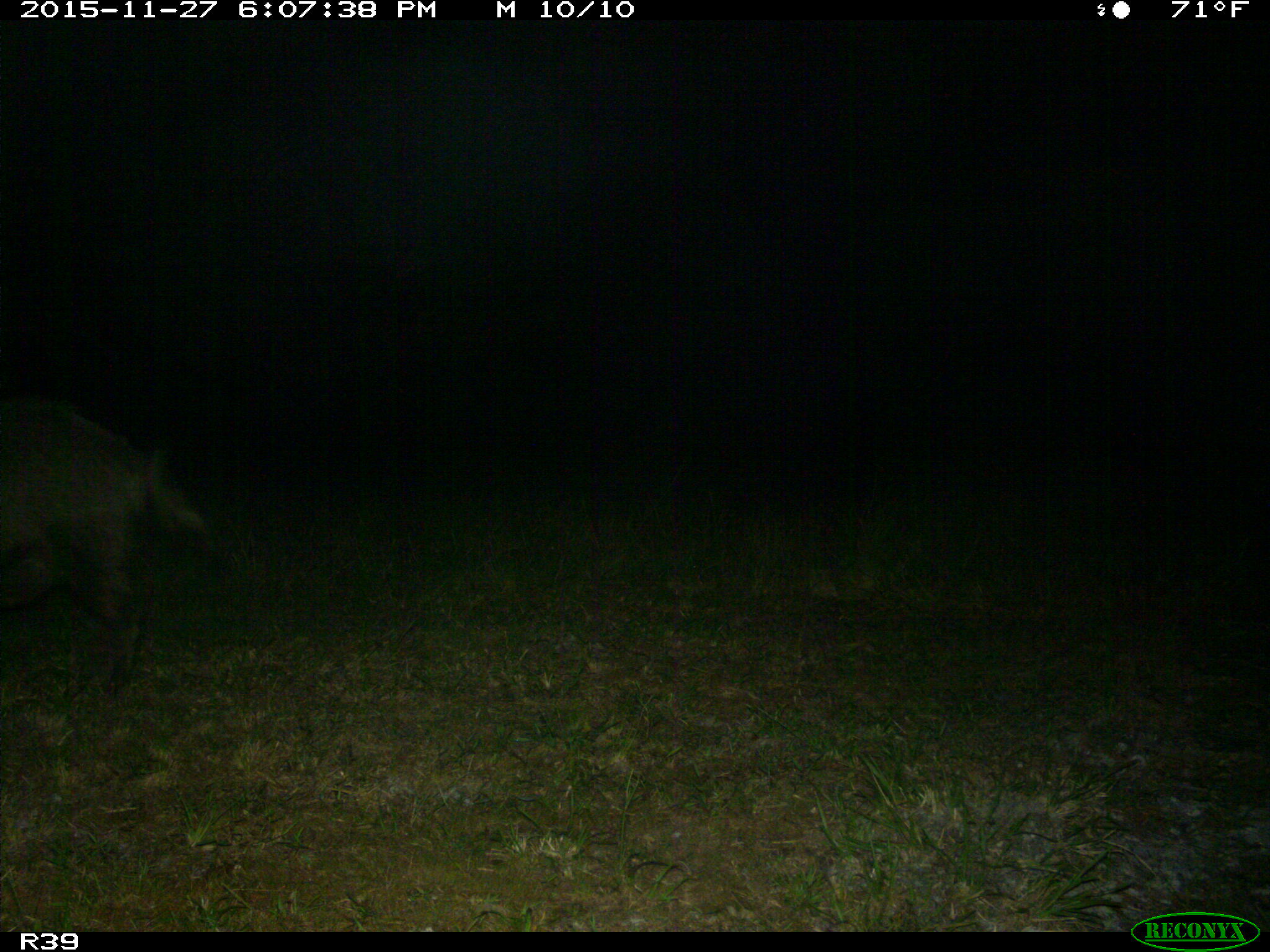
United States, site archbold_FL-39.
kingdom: Animalia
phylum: Chordata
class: Mammalia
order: Artiodactyla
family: Suidae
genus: Sus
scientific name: Sus scrofa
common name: wild boar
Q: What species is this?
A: Sus scrofa (wild boar).